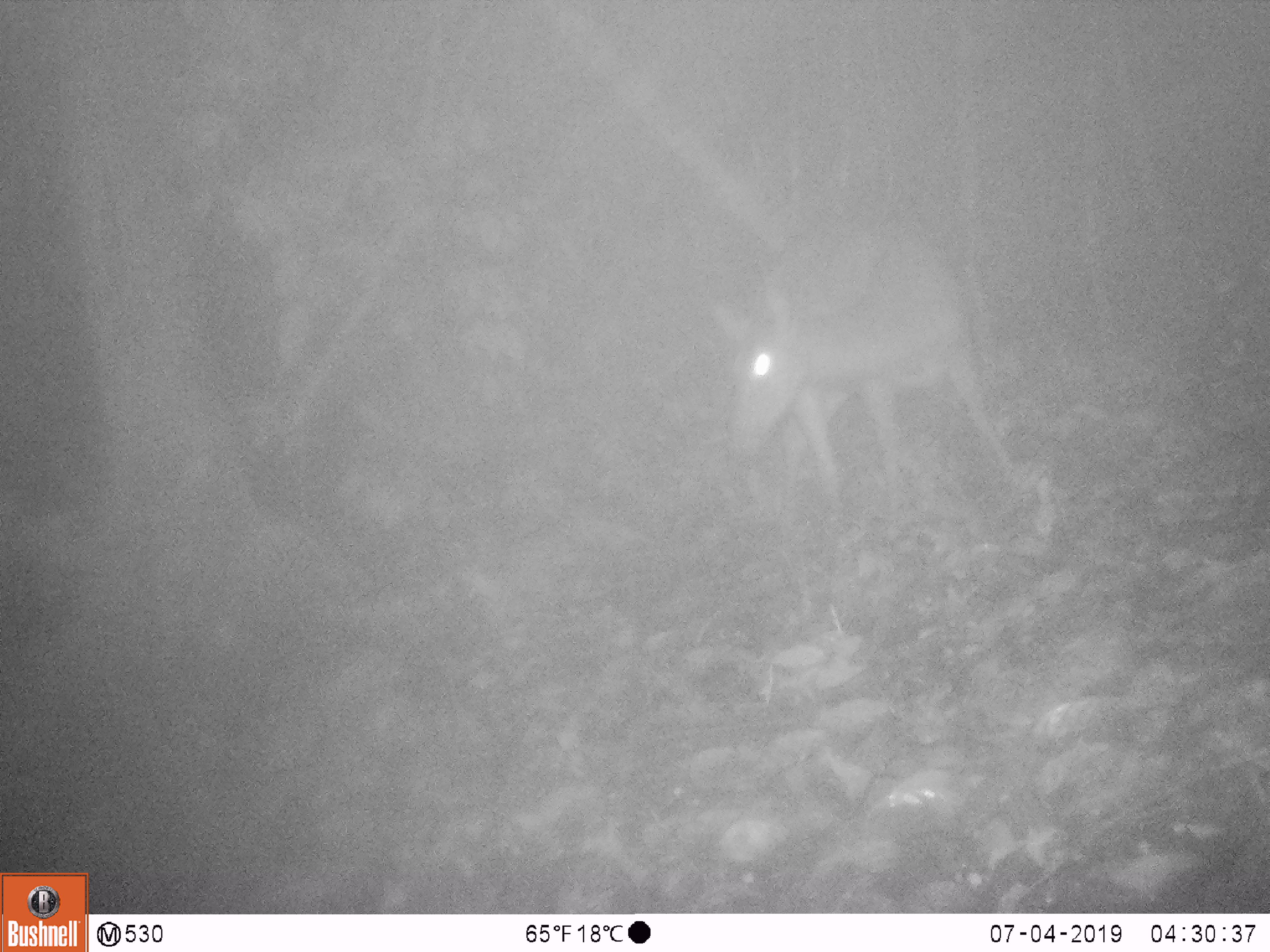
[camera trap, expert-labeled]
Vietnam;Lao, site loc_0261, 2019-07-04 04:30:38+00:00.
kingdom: Animalia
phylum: Chordata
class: Mammalia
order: Artiodactyla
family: Cervidae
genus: Rusa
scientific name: Rusa unicolor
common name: sambar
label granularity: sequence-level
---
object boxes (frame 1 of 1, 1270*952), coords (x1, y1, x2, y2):
sambar: (716, 216, 1017, 532)